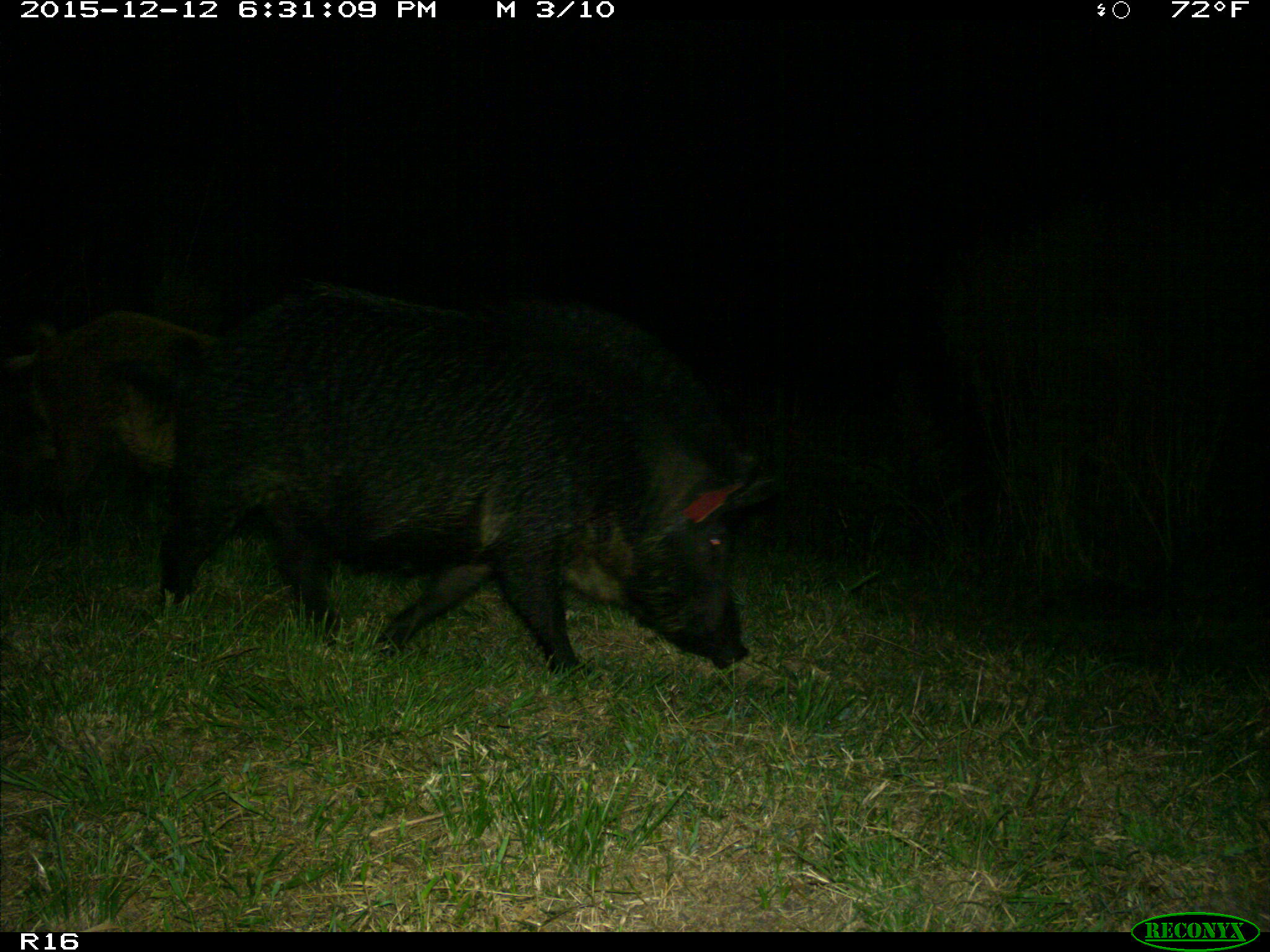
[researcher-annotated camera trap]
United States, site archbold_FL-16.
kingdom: Animalia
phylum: Chordata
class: Mammalia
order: Artiodactyla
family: Suidae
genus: Sus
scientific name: Sus scrofa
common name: wild boar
Sus scrofa (wild boar).